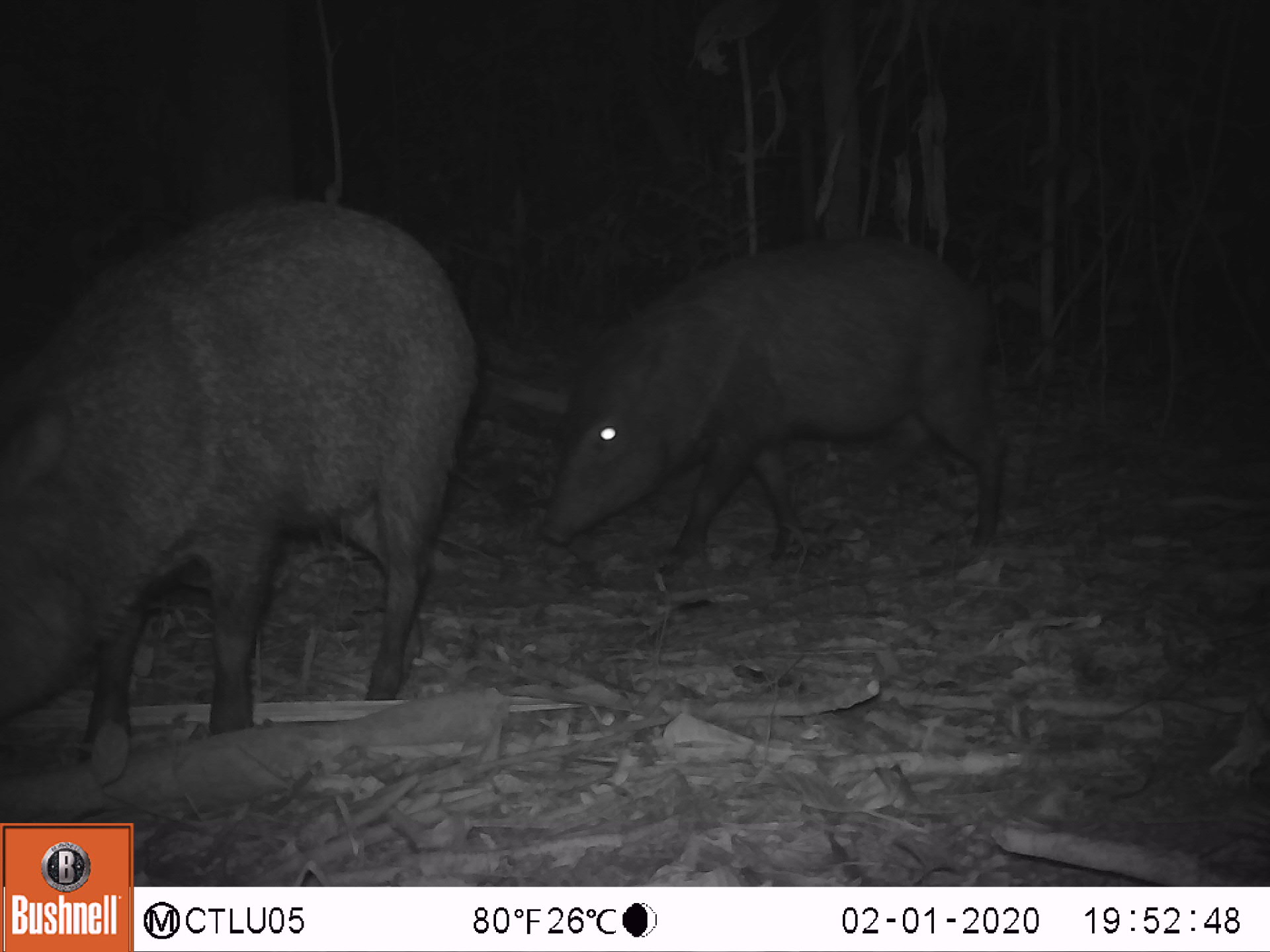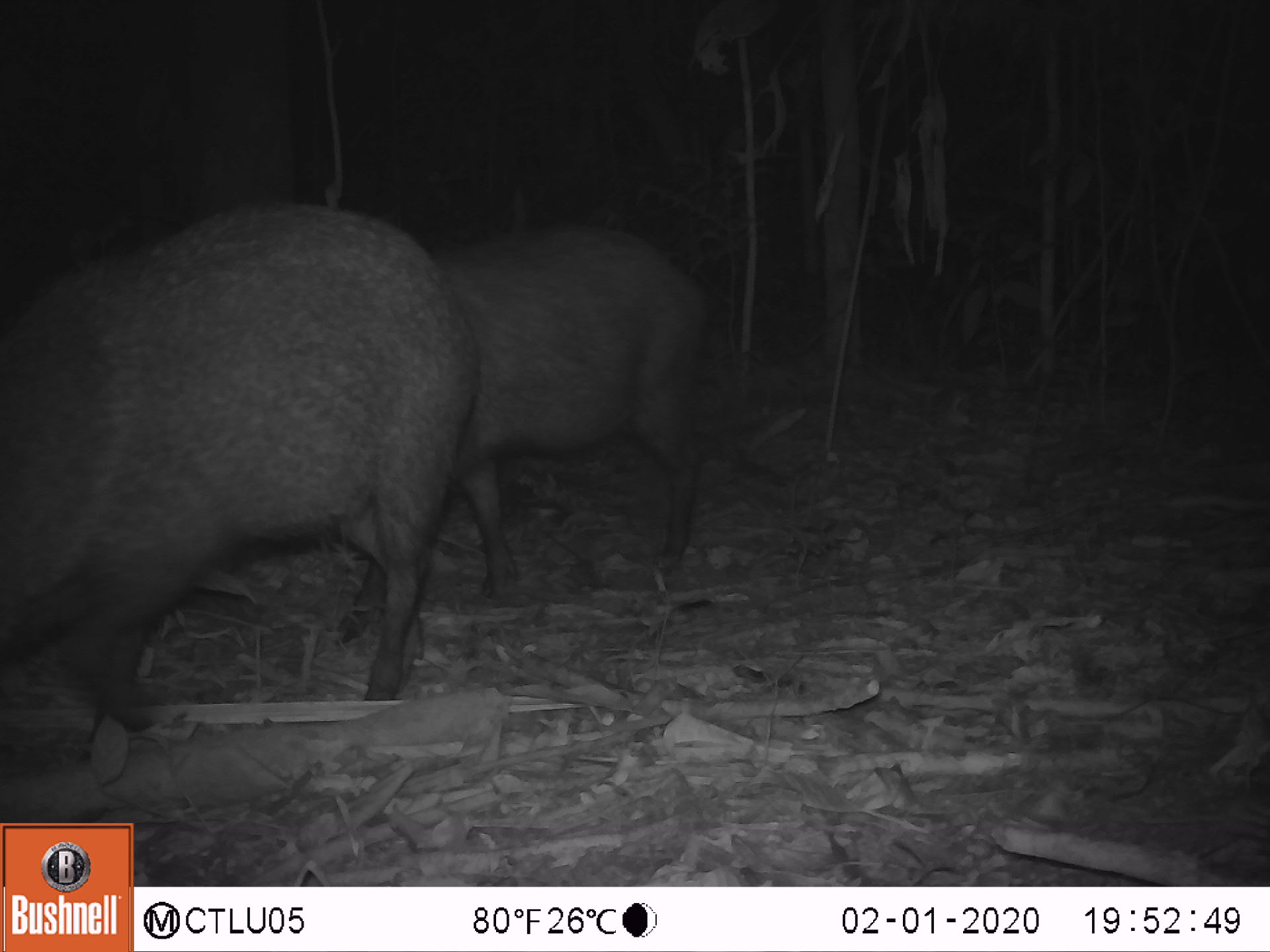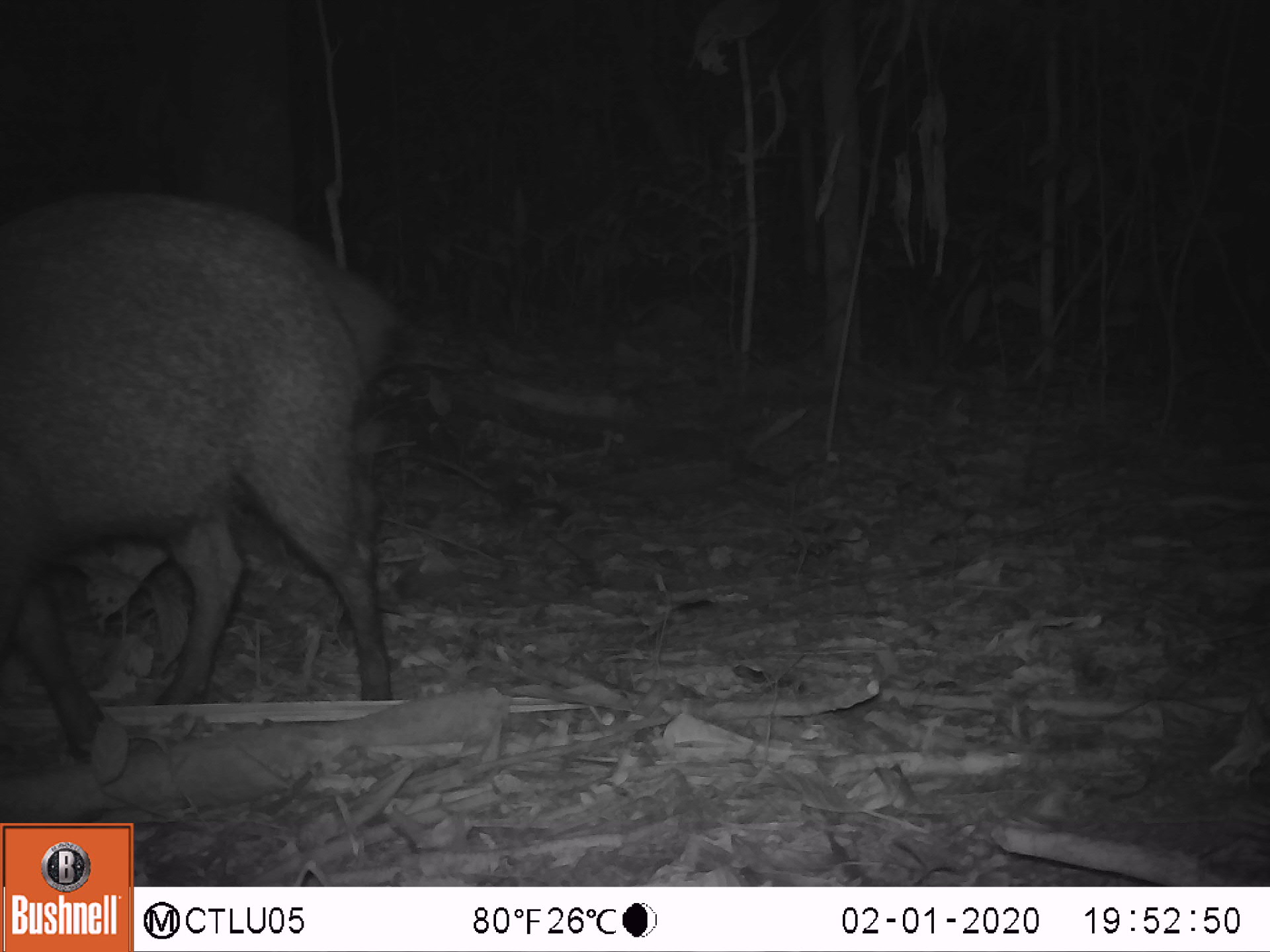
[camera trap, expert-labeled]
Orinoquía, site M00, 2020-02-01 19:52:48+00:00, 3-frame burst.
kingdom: Animalia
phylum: Chordata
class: Mammalia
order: Artiodactyla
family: Tayassuidae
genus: Pecari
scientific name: Pecari tajacu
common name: collared peccary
Collared peccary (Pecari tajacu).